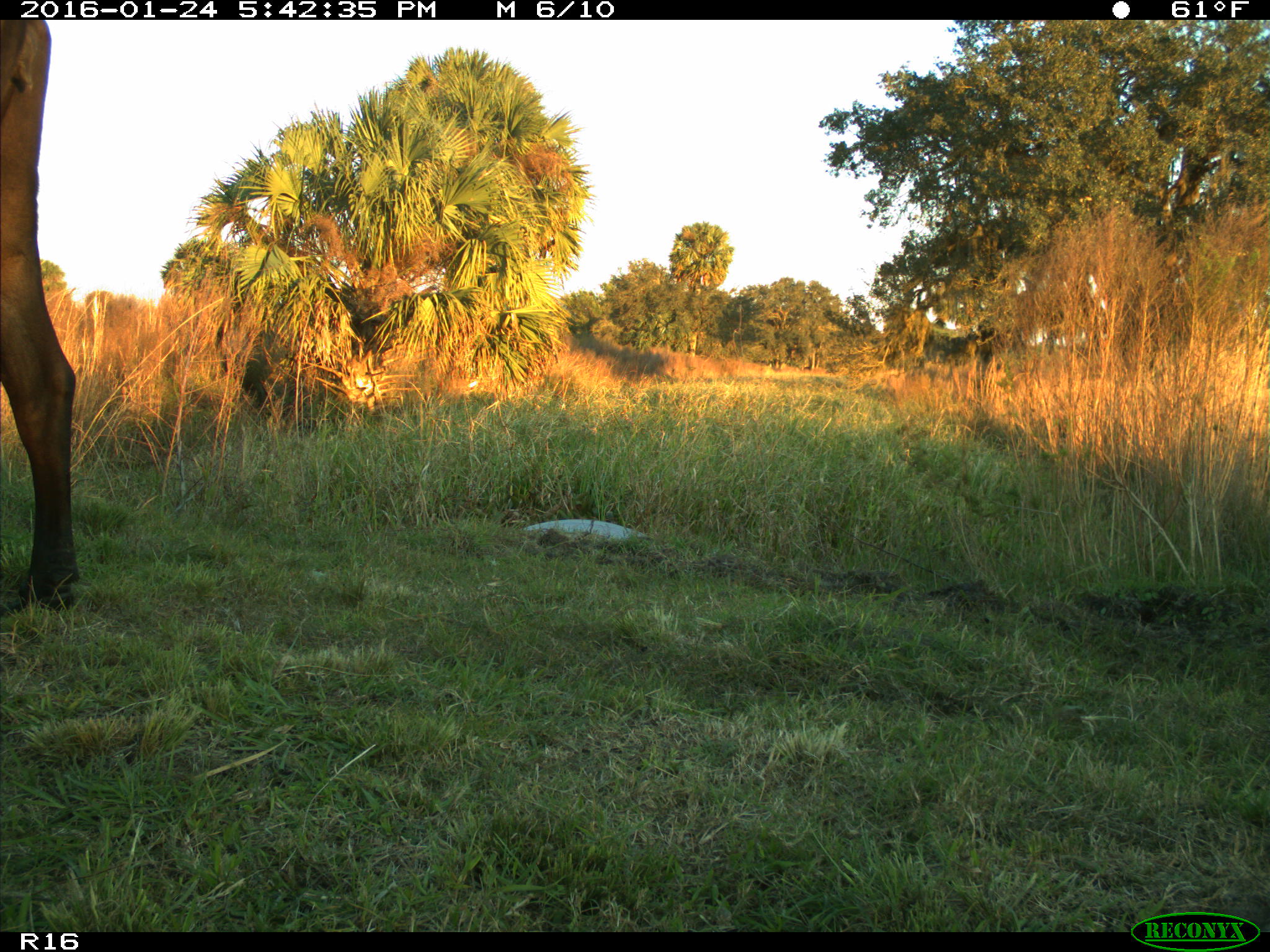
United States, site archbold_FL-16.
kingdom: Animalia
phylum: Chordata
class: Mammalia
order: Artiodactyla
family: Bovidae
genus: Bos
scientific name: Bos taurus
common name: domestic cow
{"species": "Bos taurus (domestic cow)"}